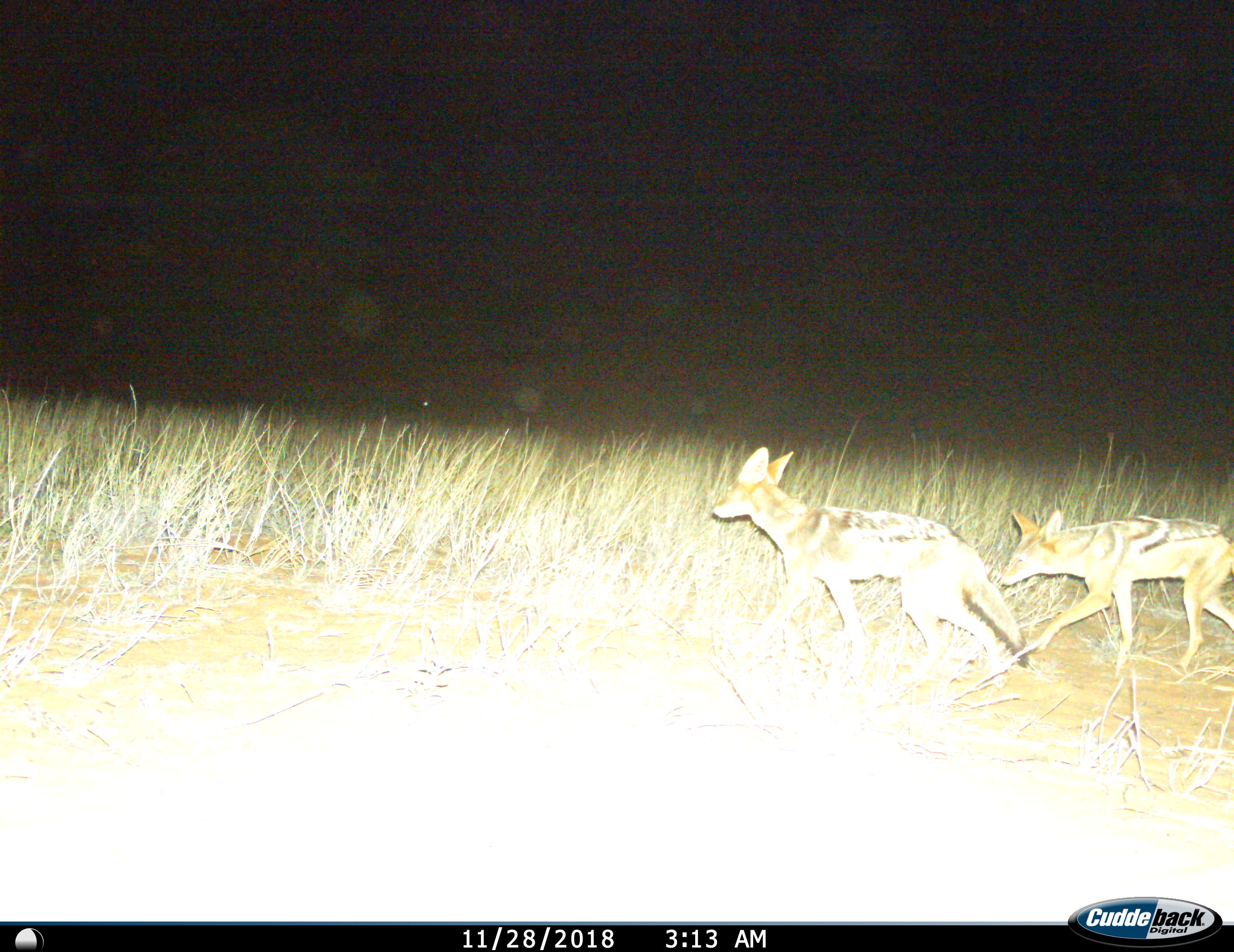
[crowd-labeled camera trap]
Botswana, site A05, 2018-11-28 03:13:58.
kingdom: Animalia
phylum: Chordata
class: Mammalia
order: Carnivora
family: Canidae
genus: Lupulella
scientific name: Lupulella mesomelas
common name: black-backed jackal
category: jackalblackbacked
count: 2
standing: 0%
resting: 0%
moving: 100%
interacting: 0%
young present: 10%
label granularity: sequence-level